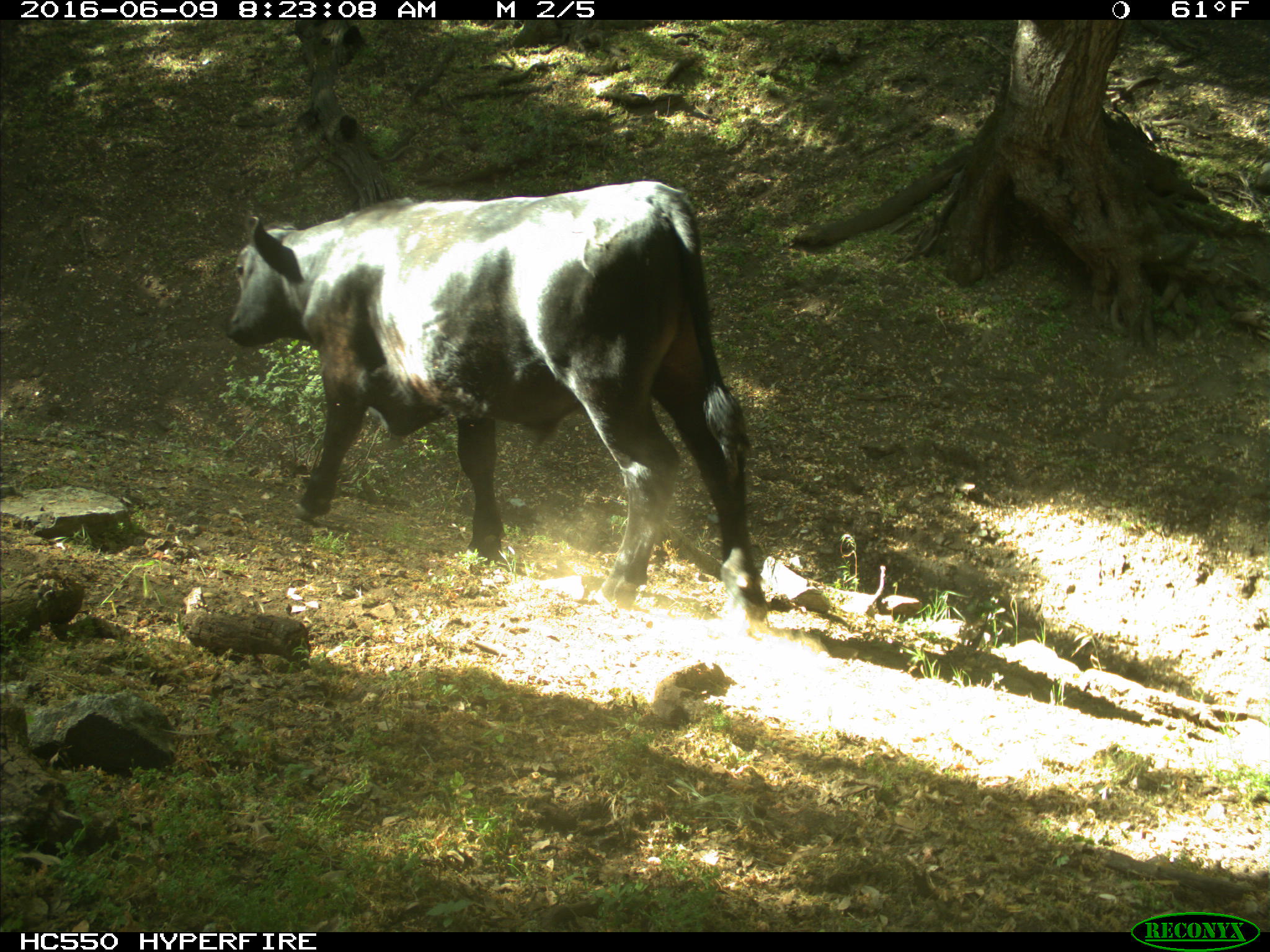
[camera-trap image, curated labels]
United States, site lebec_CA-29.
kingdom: Animalia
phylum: Chordata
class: Mammalia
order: Artiodactyla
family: Bovidae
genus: Bos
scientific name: Bos taurus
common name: domestic cow